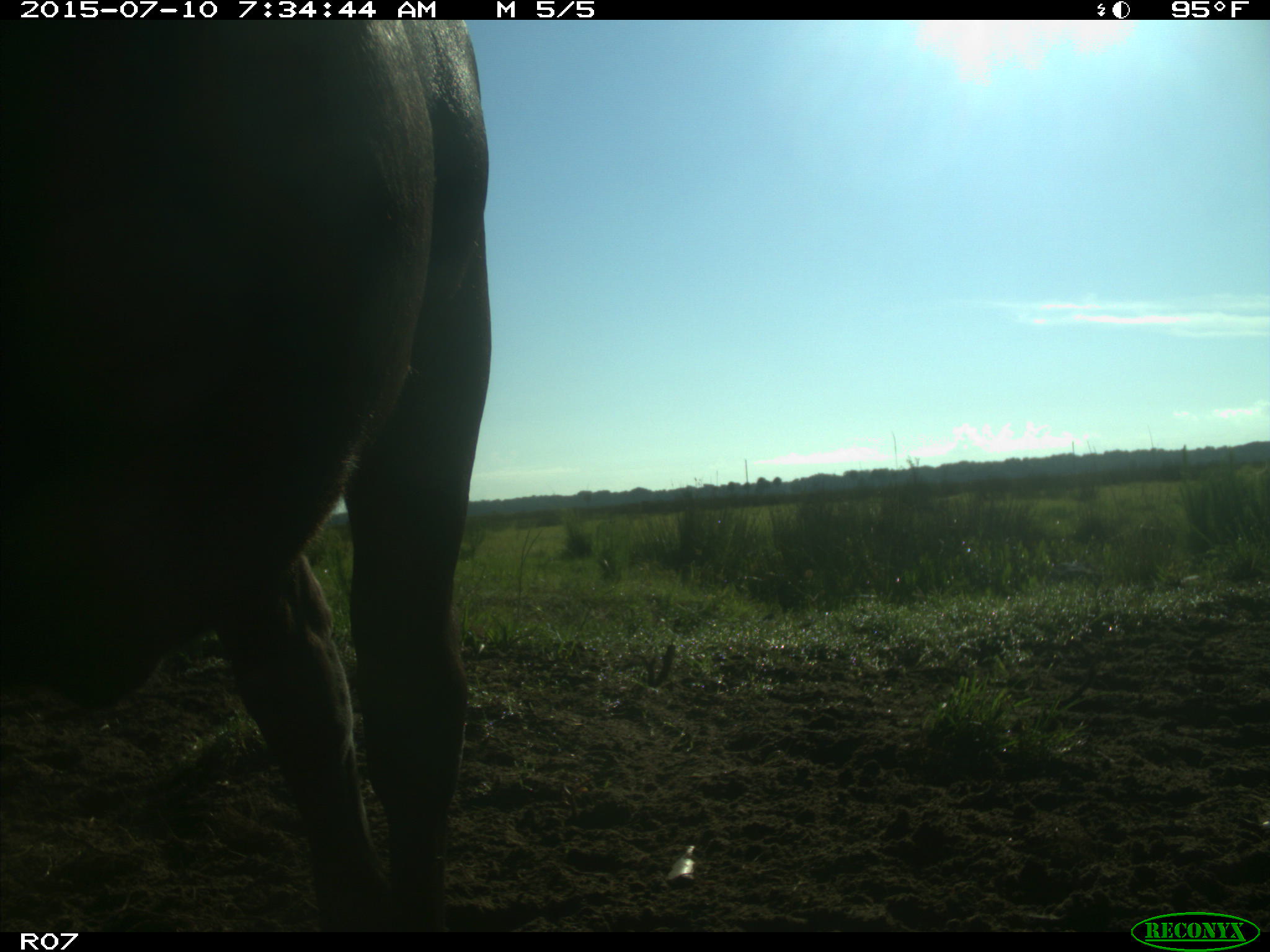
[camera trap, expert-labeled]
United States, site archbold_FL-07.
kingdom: Animalia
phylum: Chordata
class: Mammalia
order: Artiodactyla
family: Bovidae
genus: Bos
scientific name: Bos taurus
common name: domestic cow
Bos taurus (domestic cow).